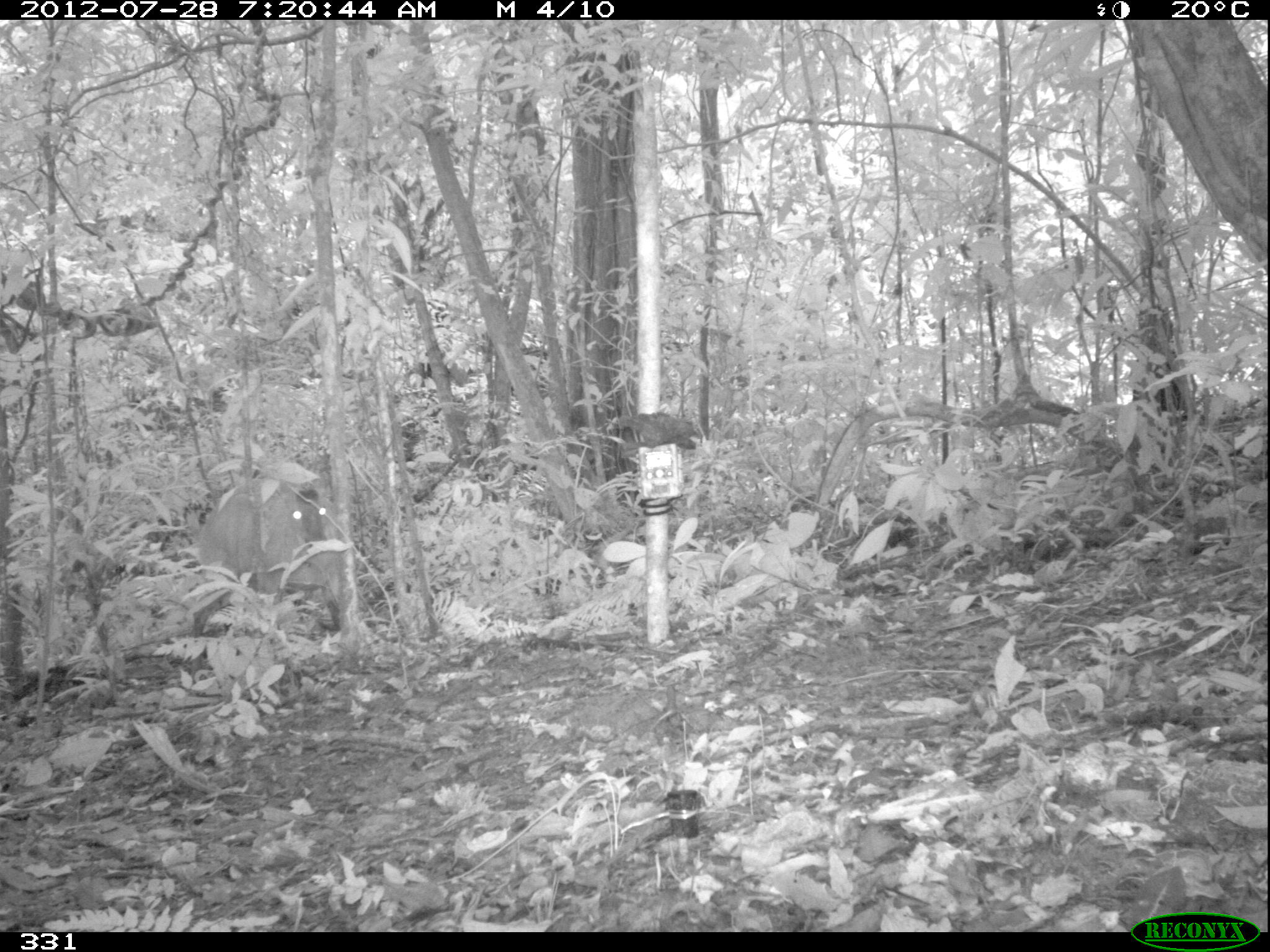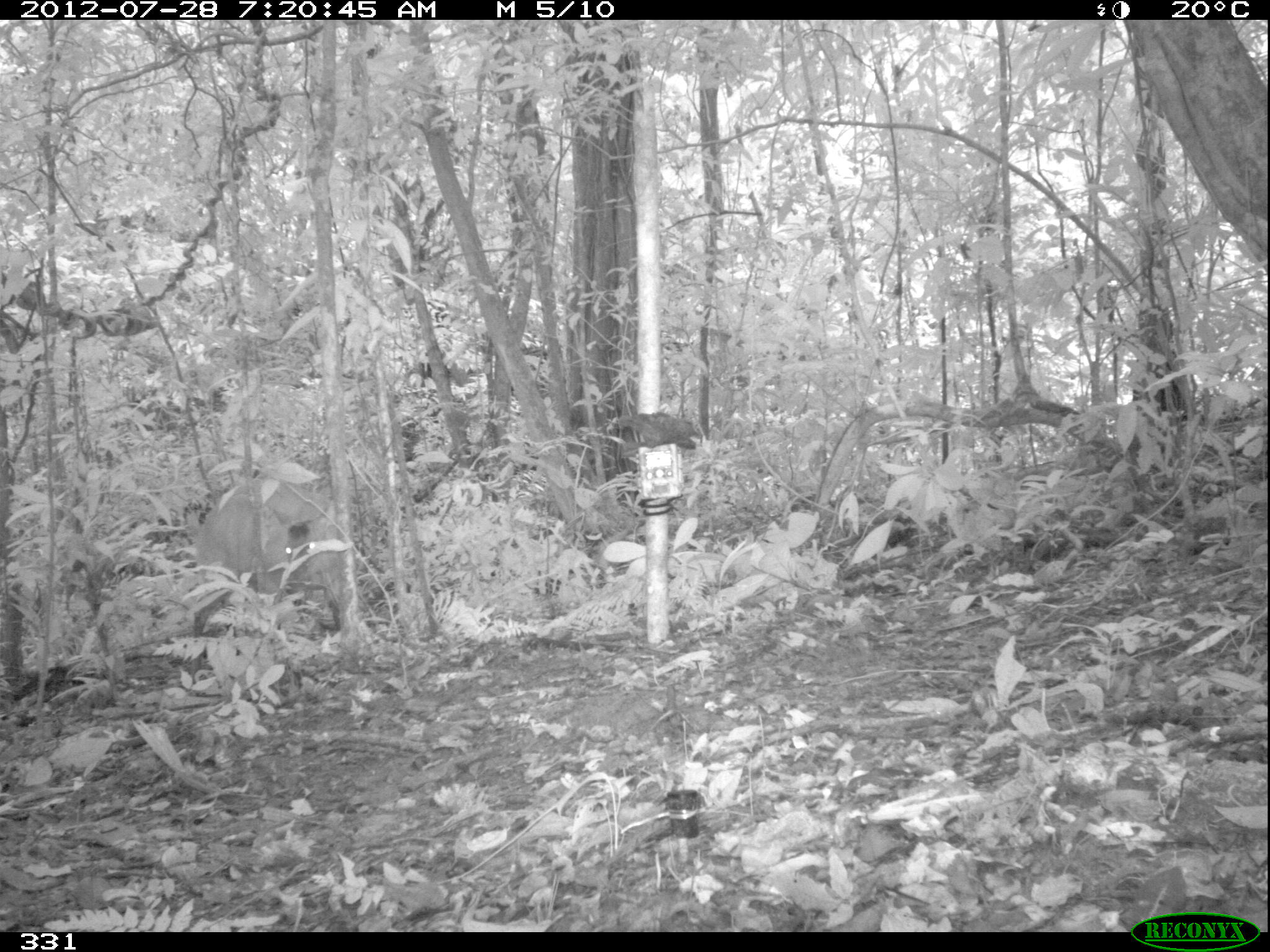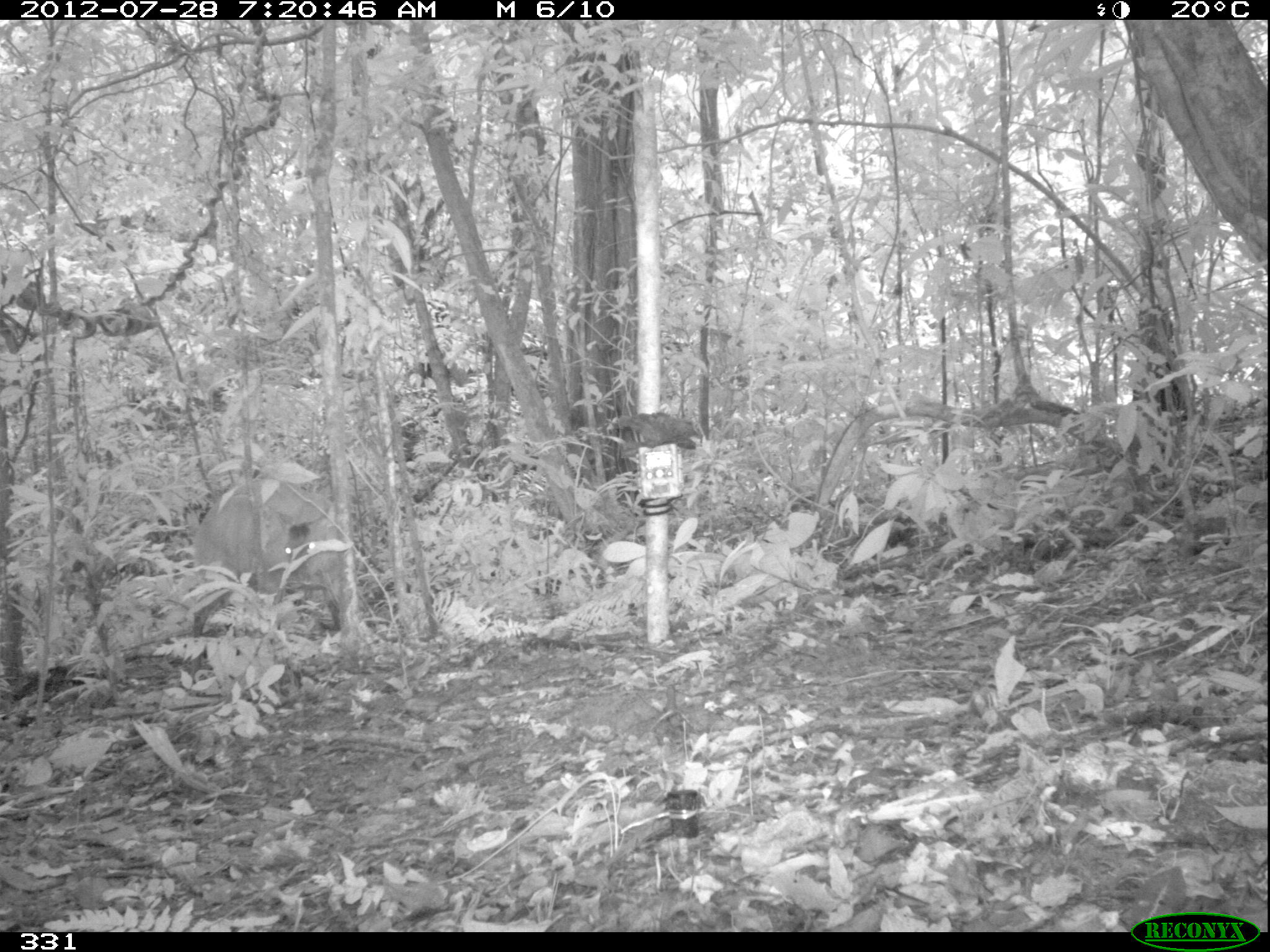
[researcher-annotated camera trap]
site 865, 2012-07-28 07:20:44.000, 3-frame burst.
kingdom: Animalia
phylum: Chordata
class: Mammalia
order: Artiodactyla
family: Cervidae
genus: Mazama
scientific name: Mazama americana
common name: red brocket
Mazama americana (red brocket).